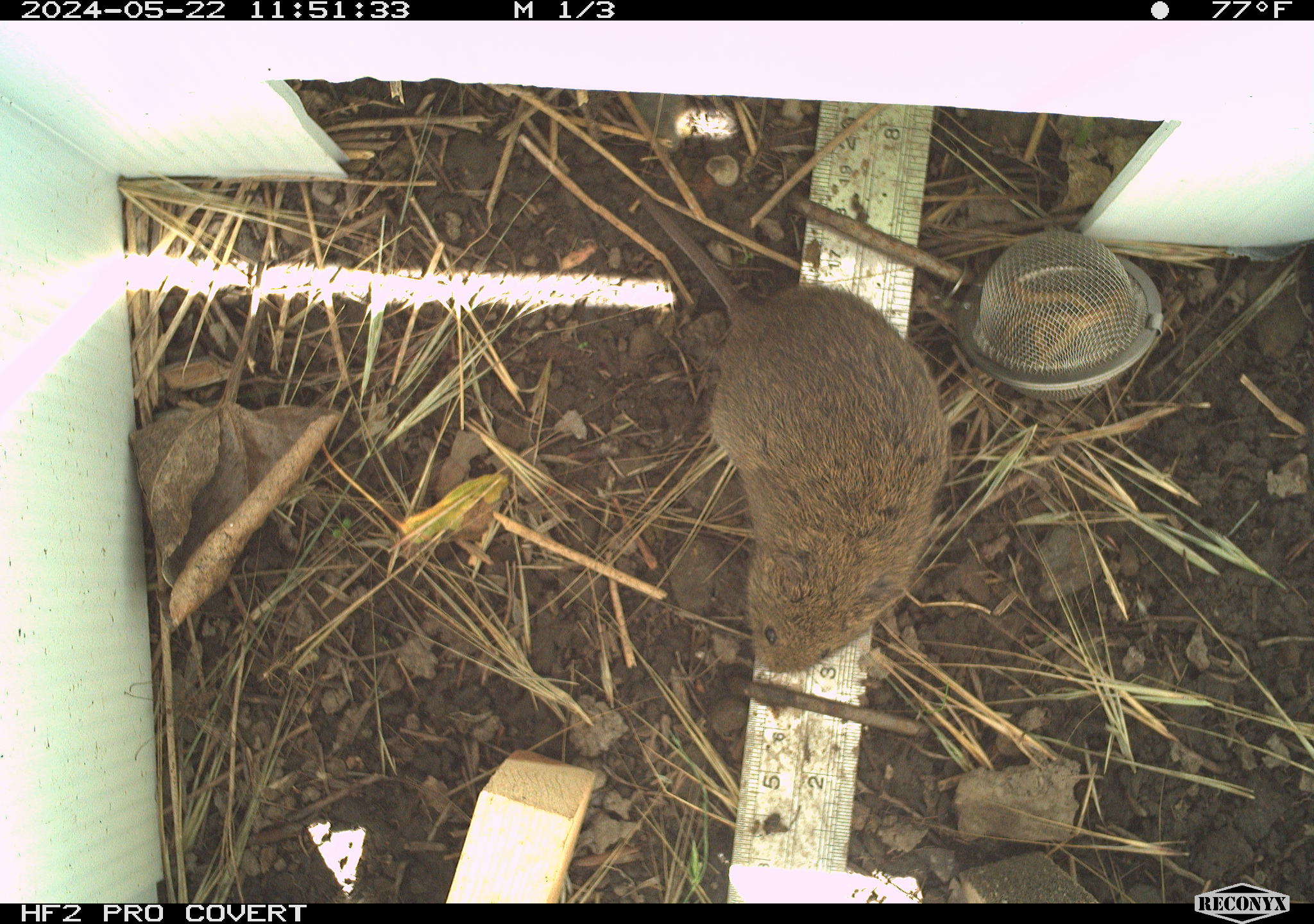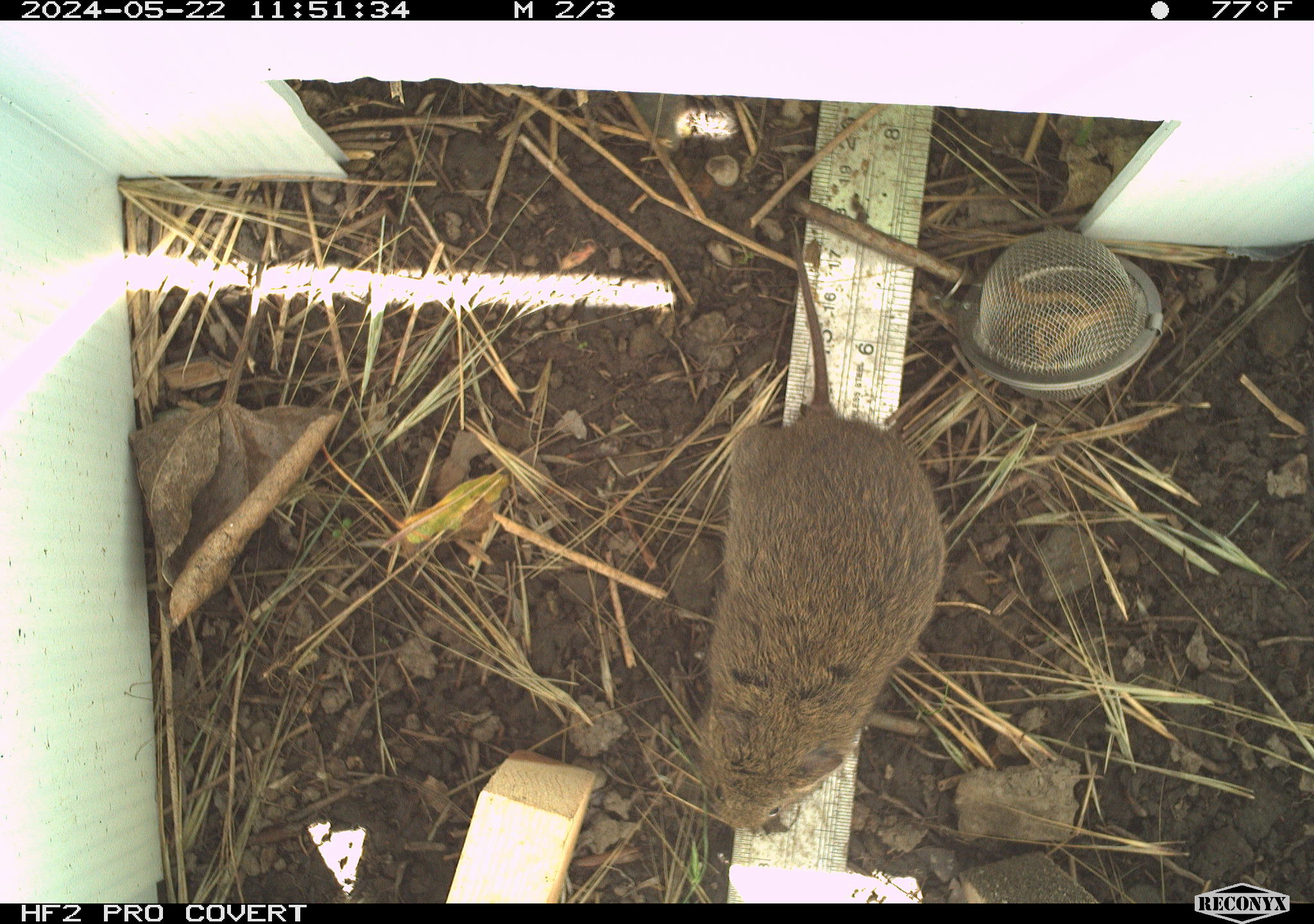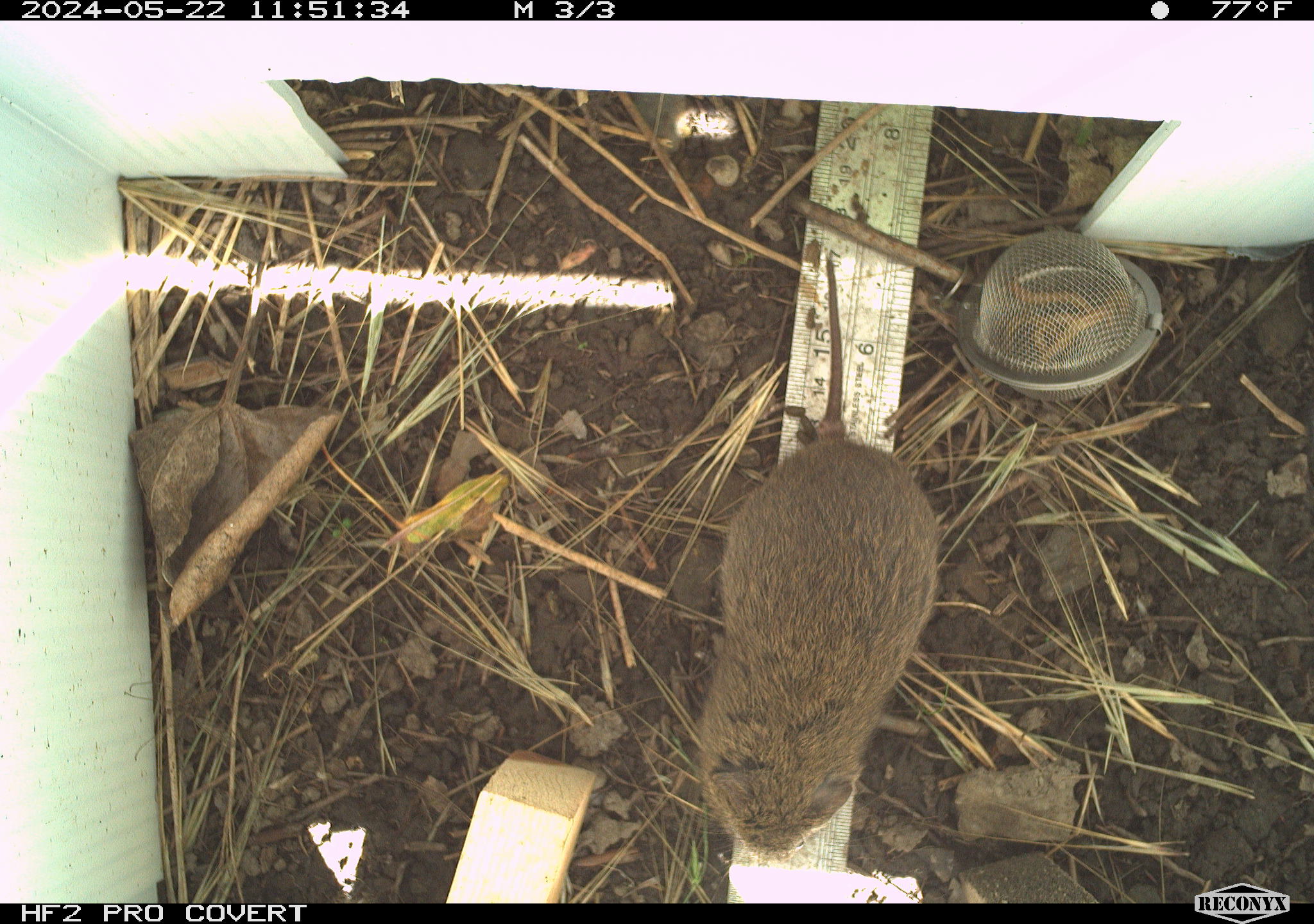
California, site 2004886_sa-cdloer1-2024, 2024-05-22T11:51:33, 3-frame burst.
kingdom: Animalia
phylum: Chordata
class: Mammalia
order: Rodentia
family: Cricetidae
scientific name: Arvicolinae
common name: voles, lemmings, and muskrats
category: arvicolinae subfamily